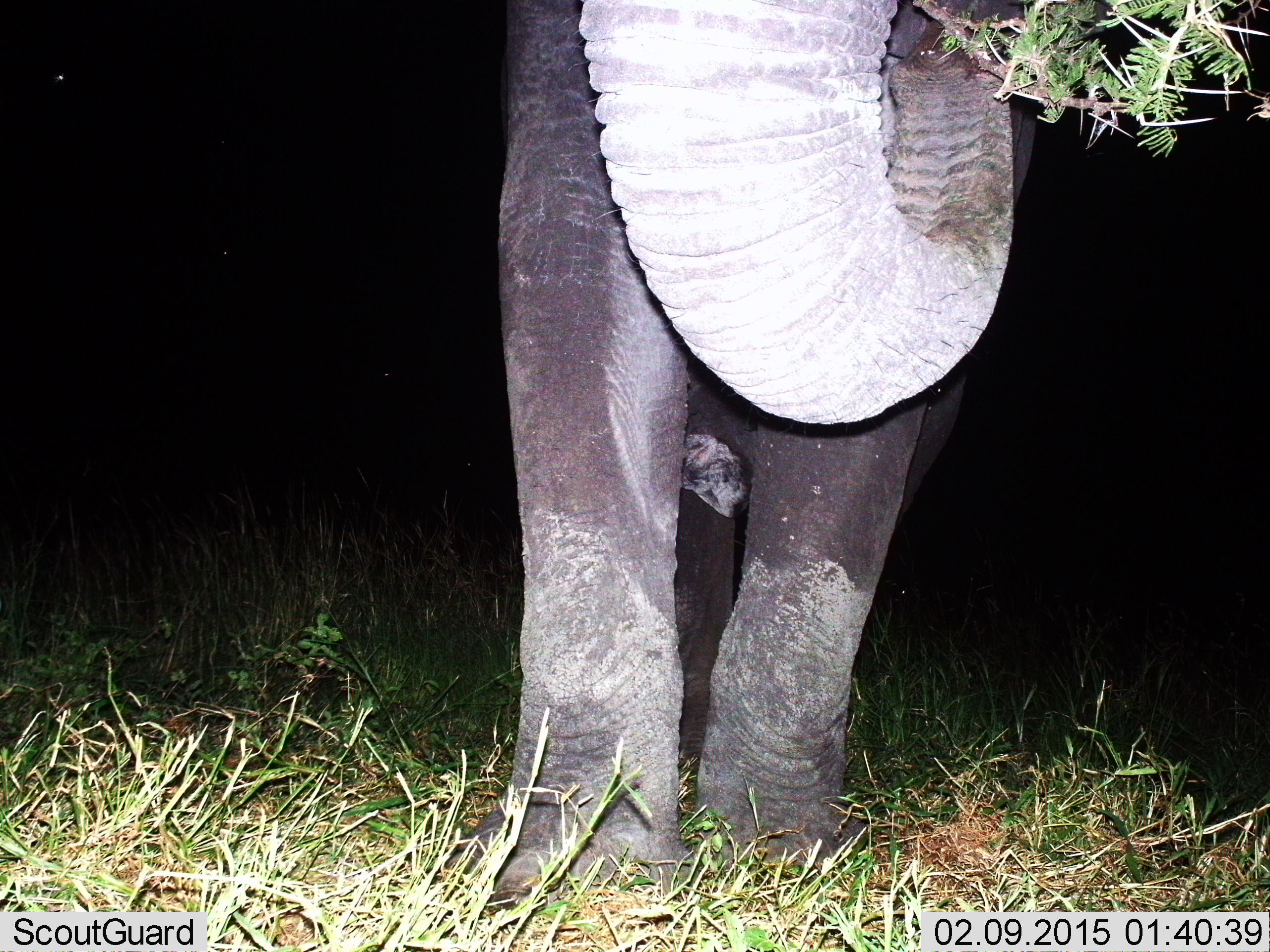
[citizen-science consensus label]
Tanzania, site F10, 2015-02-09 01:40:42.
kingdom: Animalia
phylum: Chordata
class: Mammalia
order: Proboscidea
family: Elephantidae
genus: Loxodonta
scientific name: Loxodonta africana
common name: african bush elephant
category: elephant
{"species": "elephant (african bush elephant) (Loxodonta africana)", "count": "1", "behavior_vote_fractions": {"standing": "40%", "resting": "0%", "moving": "30%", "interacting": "0%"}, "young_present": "0%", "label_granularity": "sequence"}